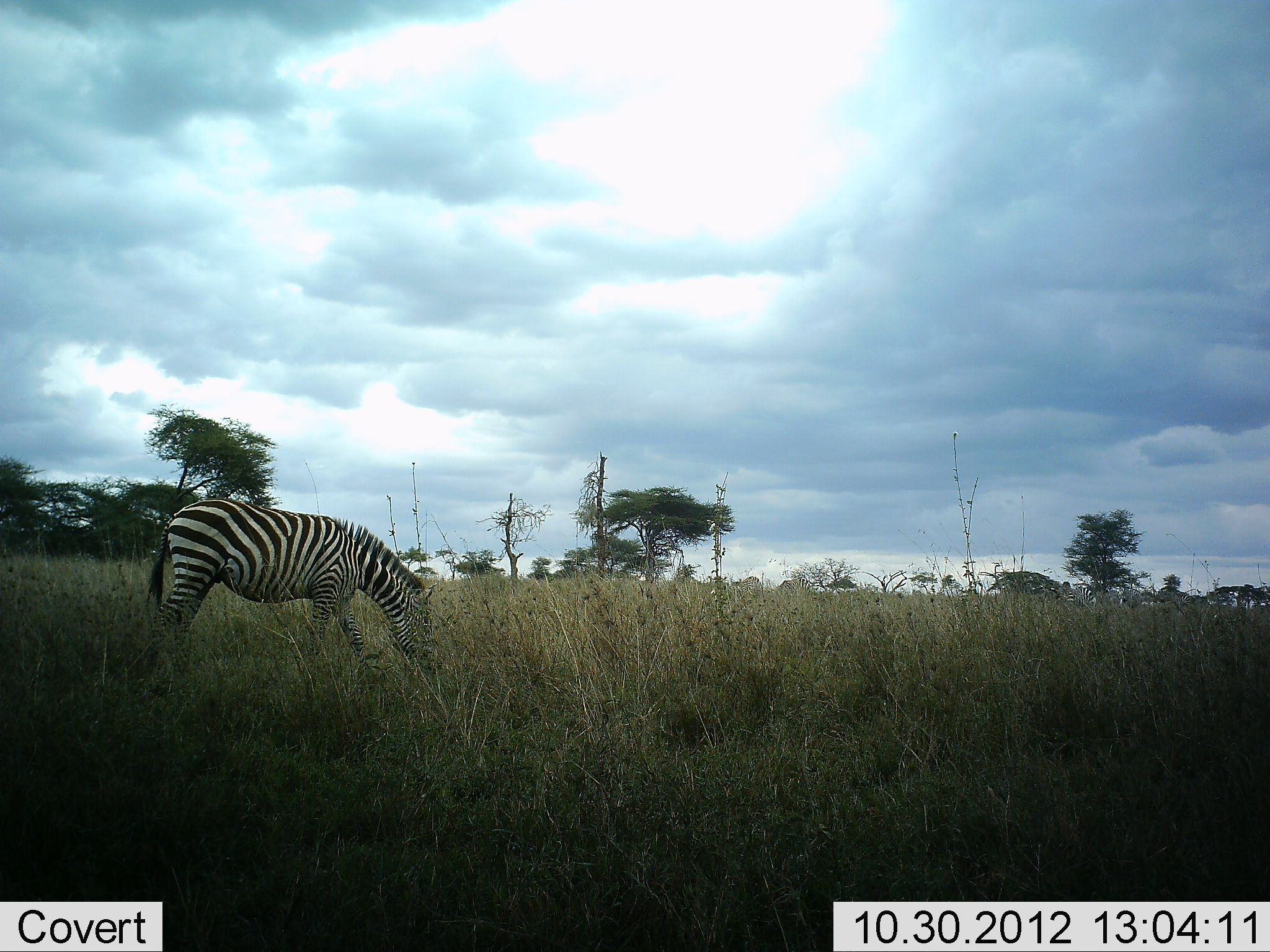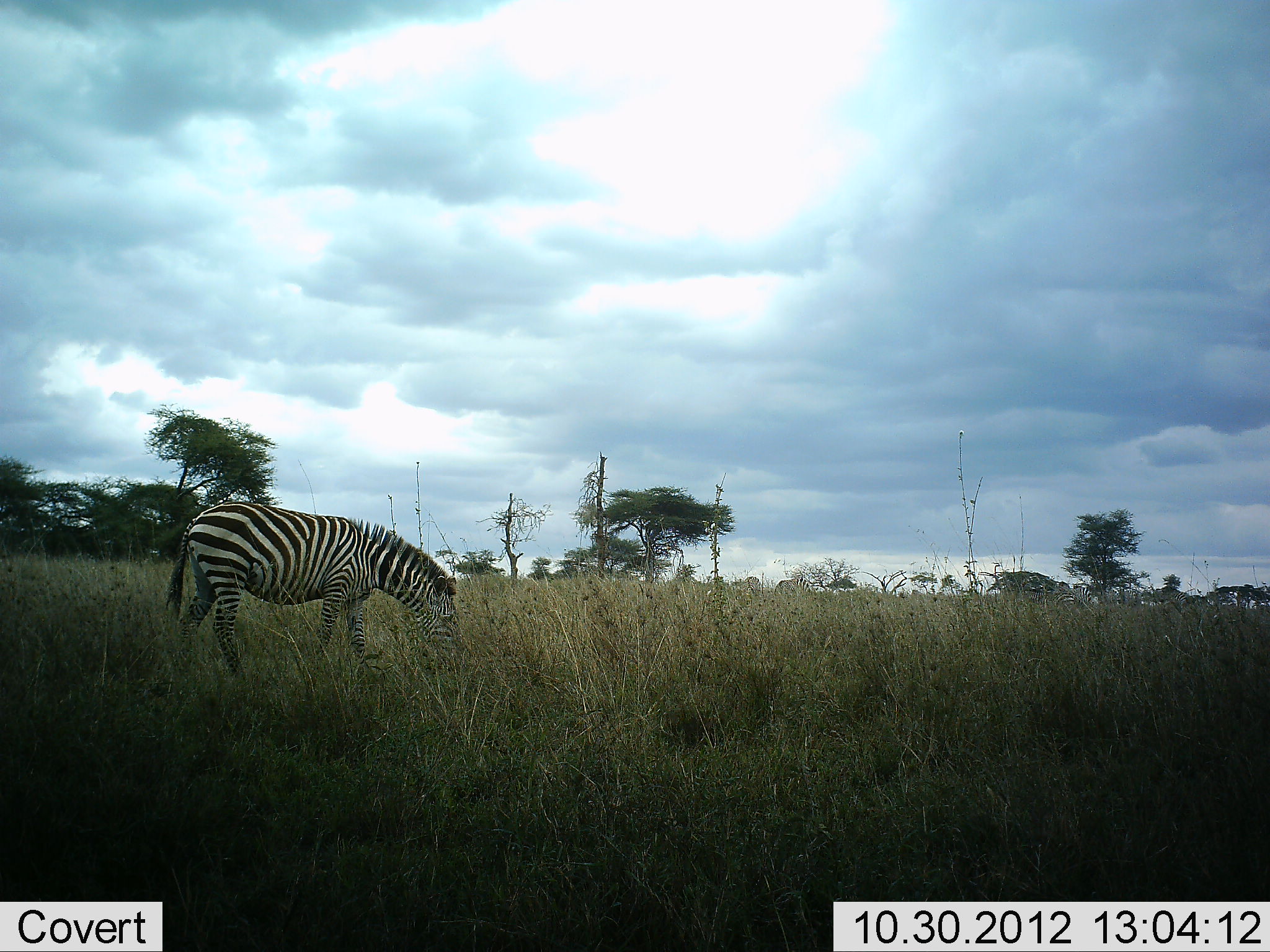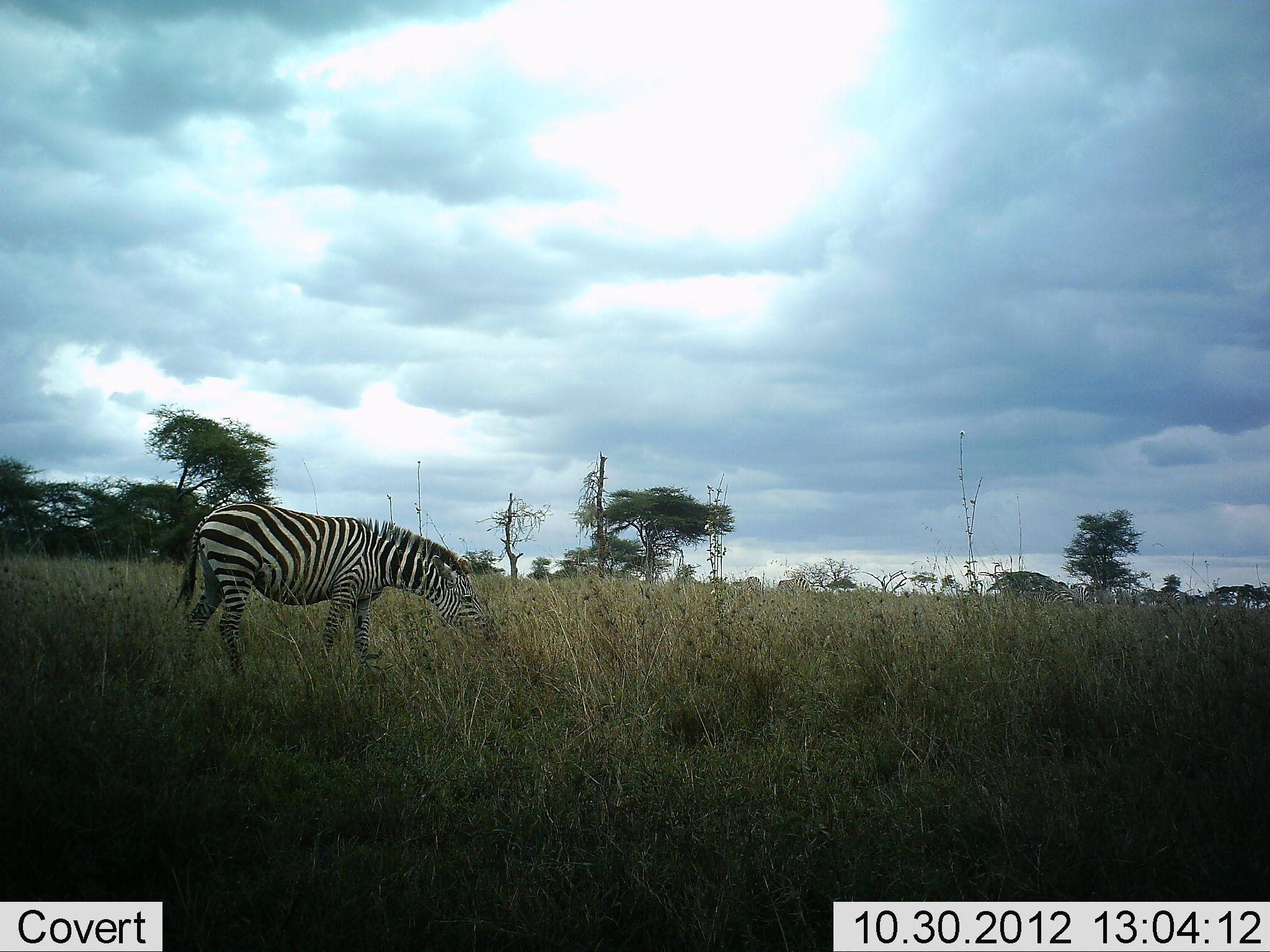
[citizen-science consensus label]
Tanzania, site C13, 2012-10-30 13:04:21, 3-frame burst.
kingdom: Animalia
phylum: Chordata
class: Mammalia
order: Perissodactyla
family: Equidae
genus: Equus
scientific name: Equus quagga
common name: plains zebra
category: zebra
Zebra (plains zebra) (Equus quagga), count 1. Behavior (volunteer vote fractions): standing 20%, resting 0%, moving 50%, interacting 0%. Young present (vote fraction): 0%. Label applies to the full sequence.